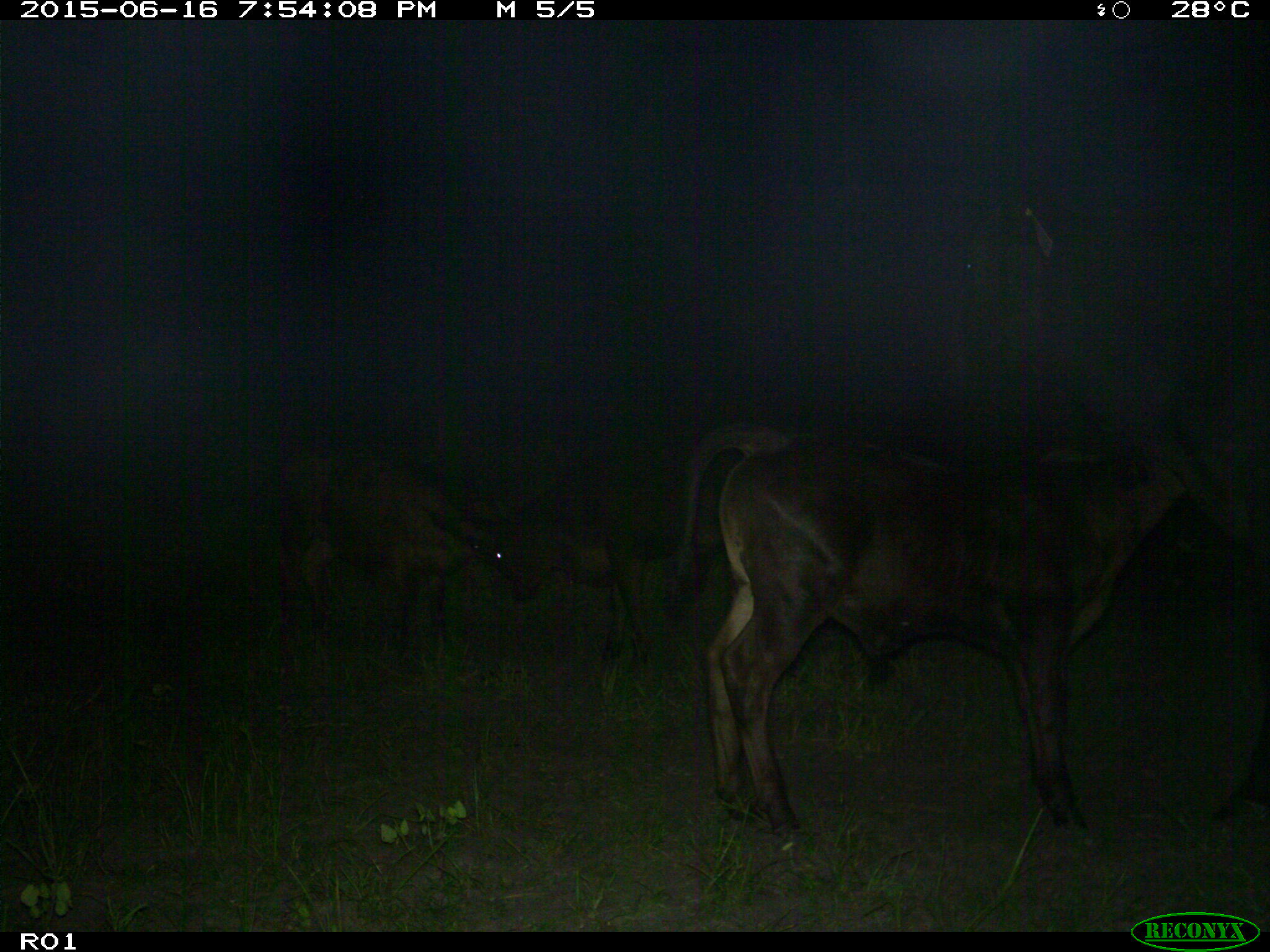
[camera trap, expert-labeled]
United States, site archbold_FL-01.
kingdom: Animalia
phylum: Chordata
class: Mammalia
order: Artiodactyla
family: Bovidae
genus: Bos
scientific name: Bos taurus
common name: domestic cow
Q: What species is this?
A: Bos taurus (domestic cow).